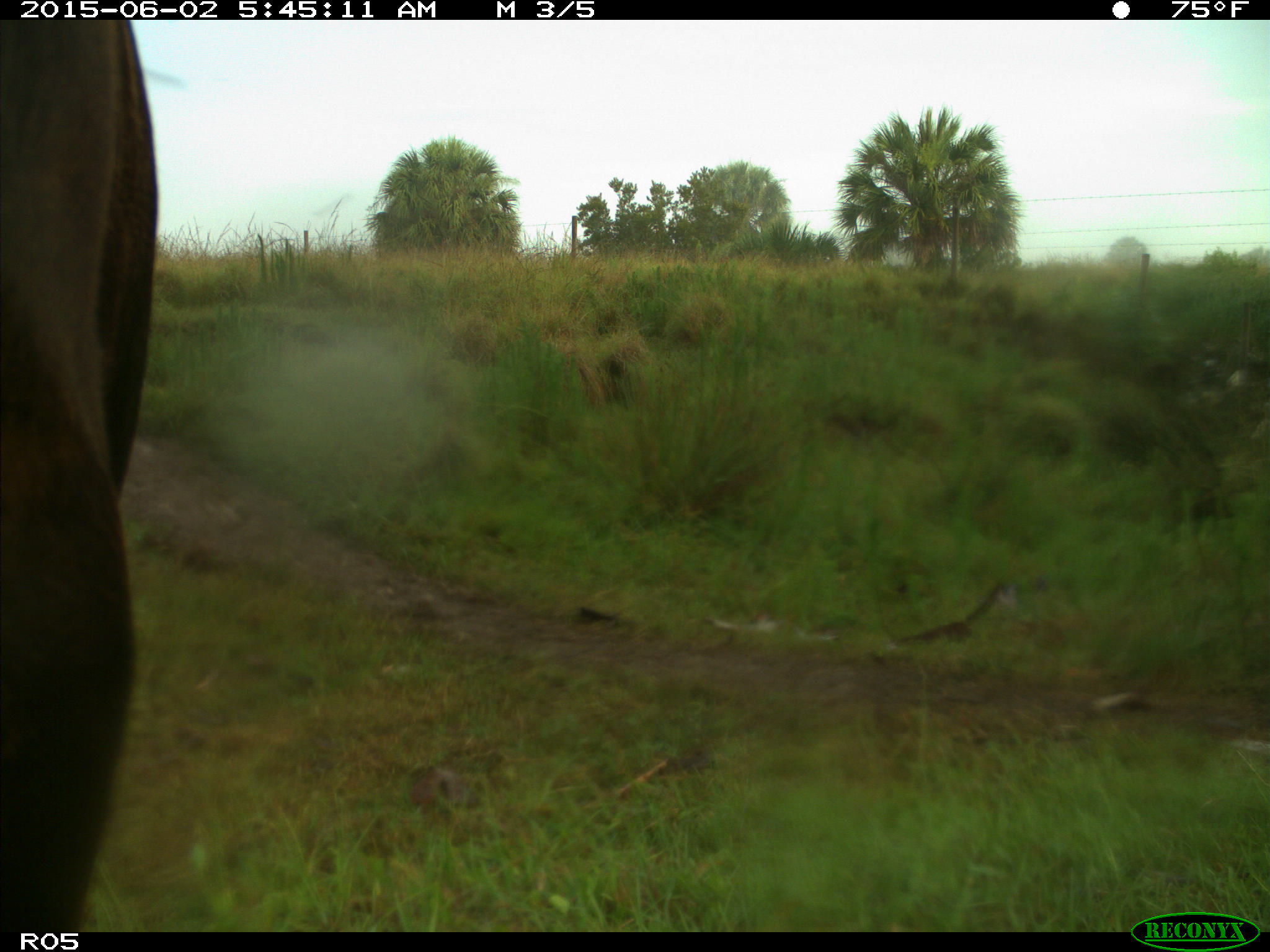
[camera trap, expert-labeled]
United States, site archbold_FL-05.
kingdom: Animalia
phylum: Chordata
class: Mammalia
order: Artiodactyla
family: Bovidae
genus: Bos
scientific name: Bos taurus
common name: domestic cow